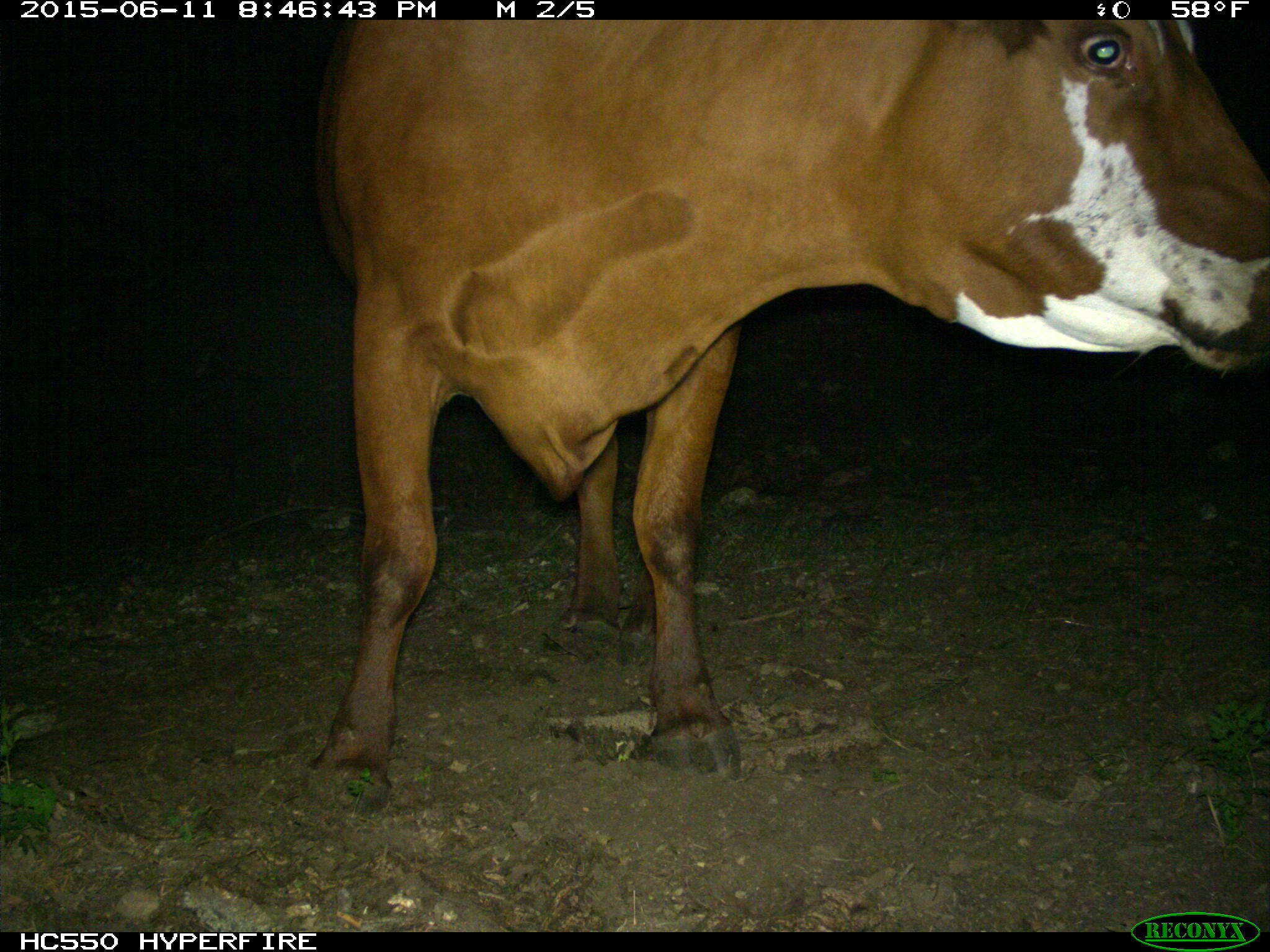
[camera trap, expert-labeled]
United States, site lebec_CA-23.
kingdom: Animalia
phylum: Chordata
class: Mammalia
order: Artiodactyla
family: Bovidae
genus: Bos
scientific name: Bos taurus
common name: domestic cow